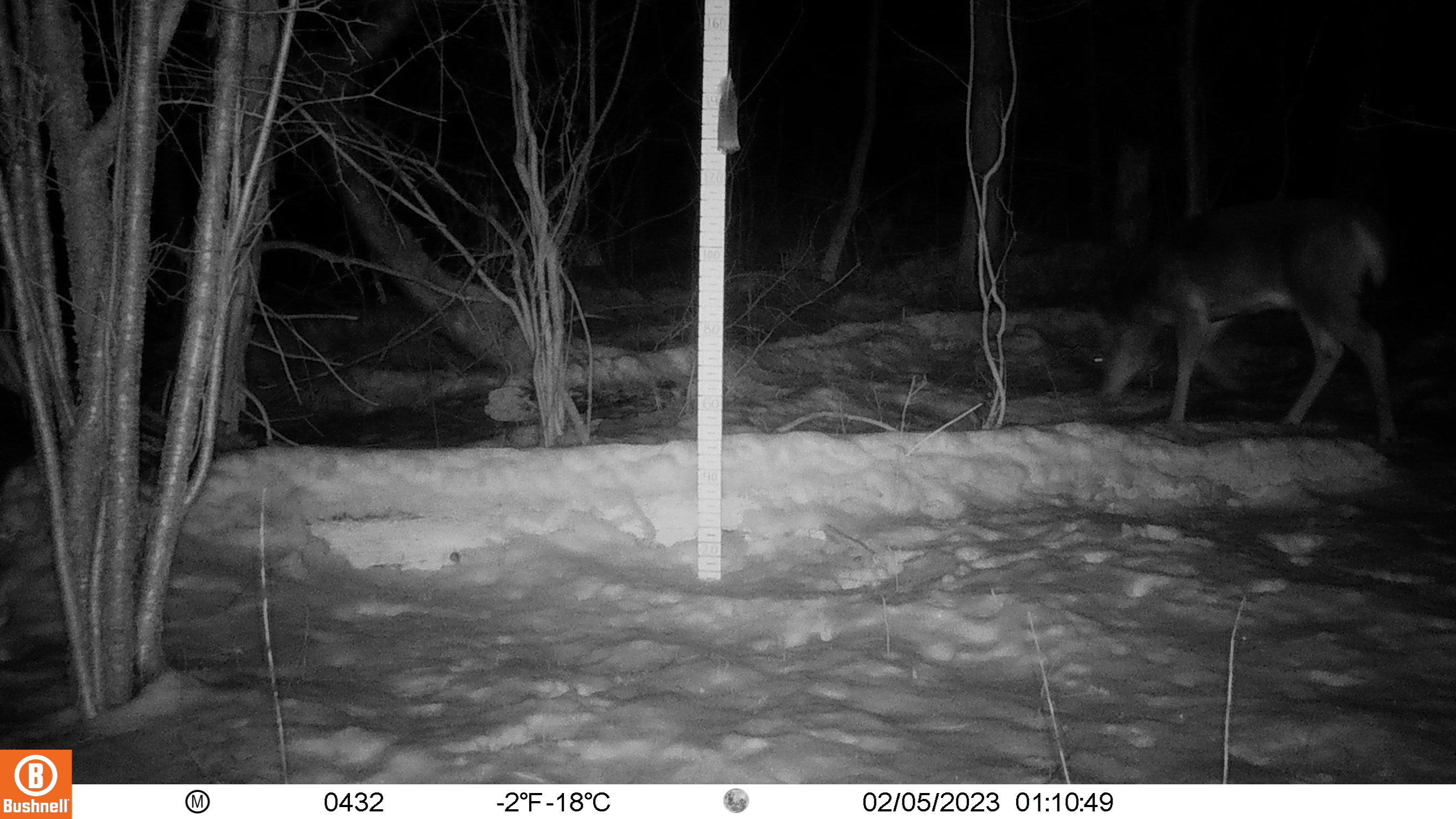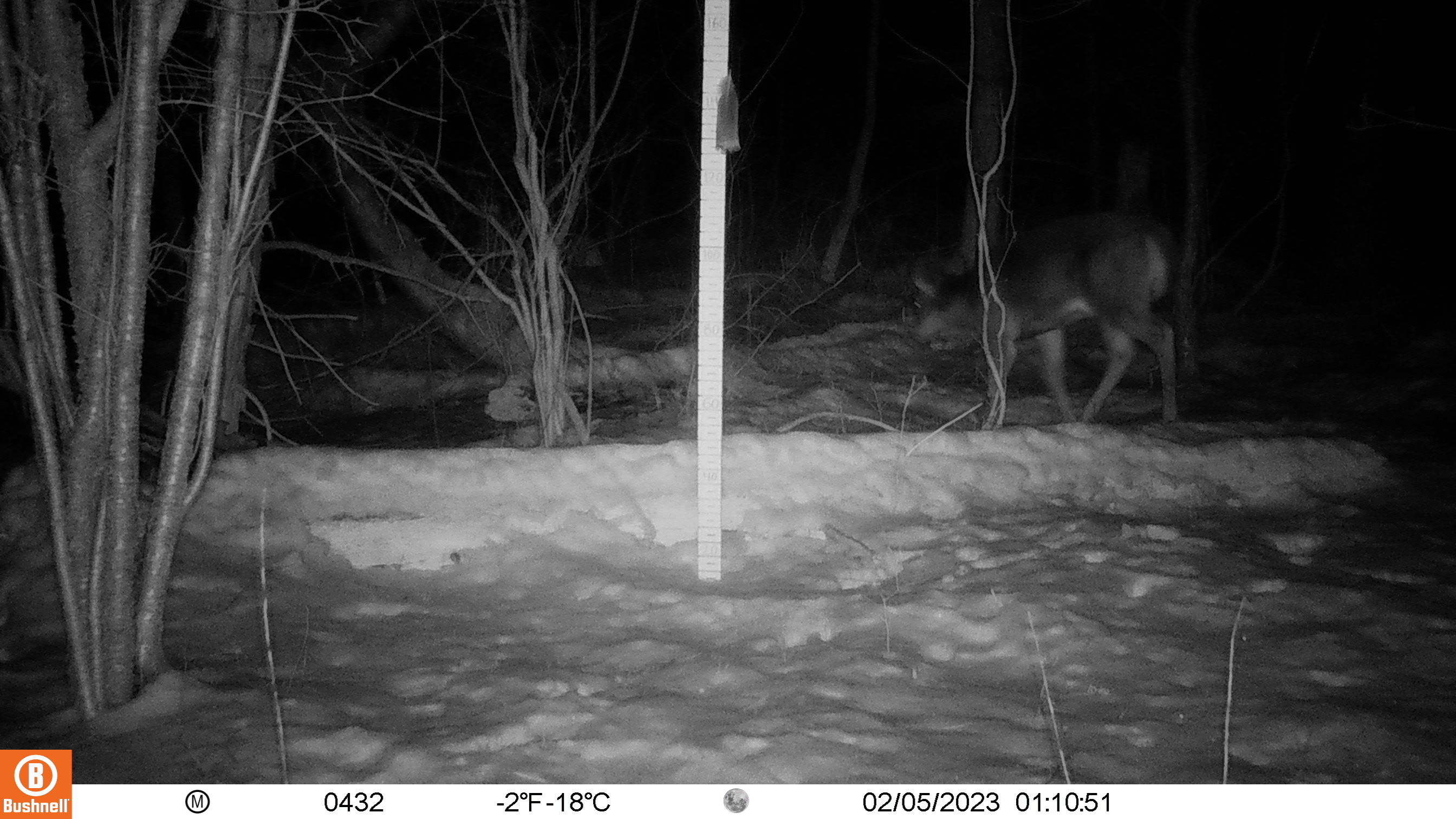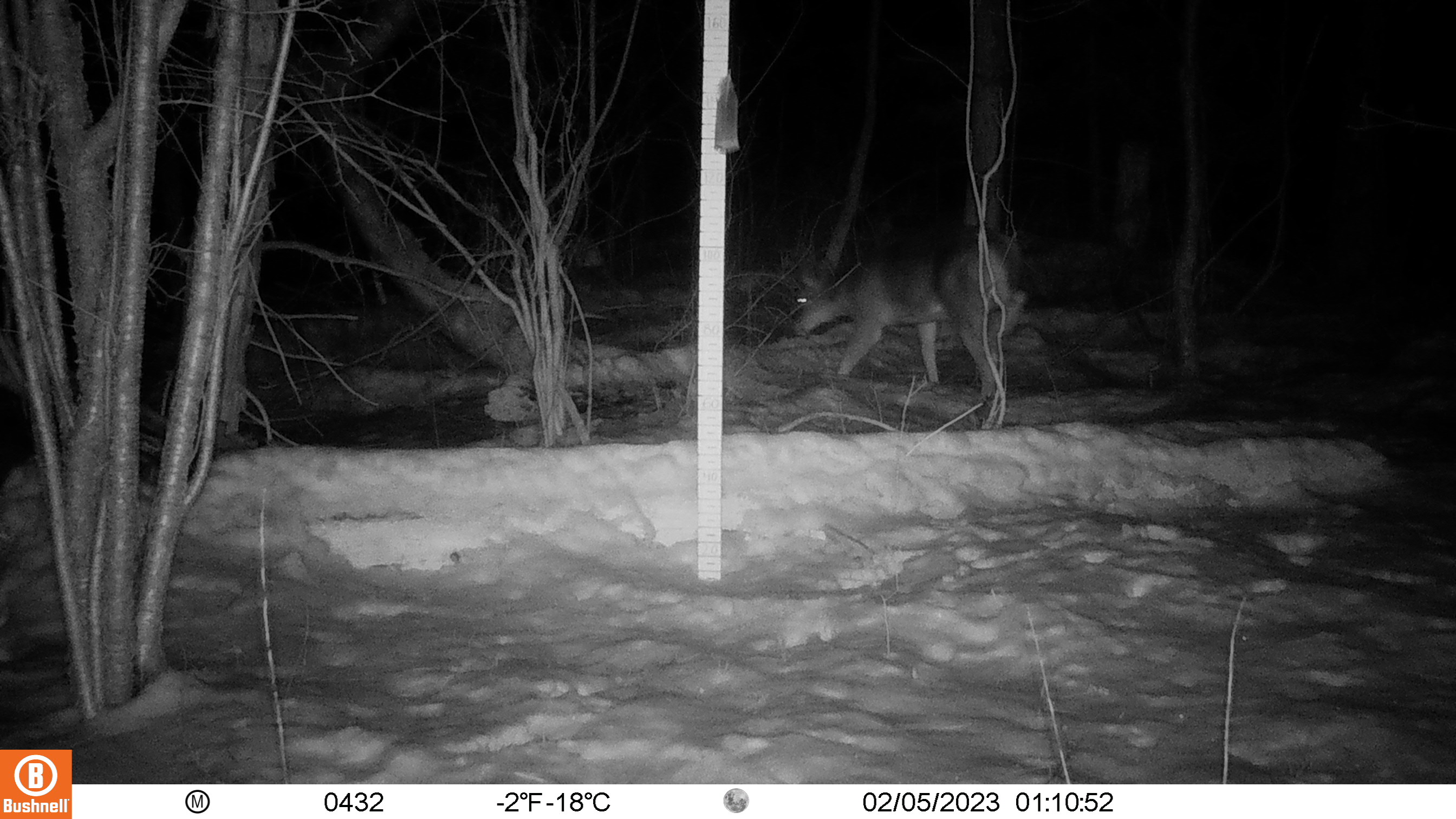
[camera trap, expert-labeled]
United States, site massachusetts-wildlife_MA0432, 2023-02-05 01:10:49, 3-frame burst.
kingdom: Animalia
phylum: Chordata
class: Mammalia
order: Artiodactyla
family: Cervidae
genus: Odocoileus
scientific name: Odocoileus virginianus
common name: white-tailed deer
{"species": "white-tailed deer (Odocoileus virginianus)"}